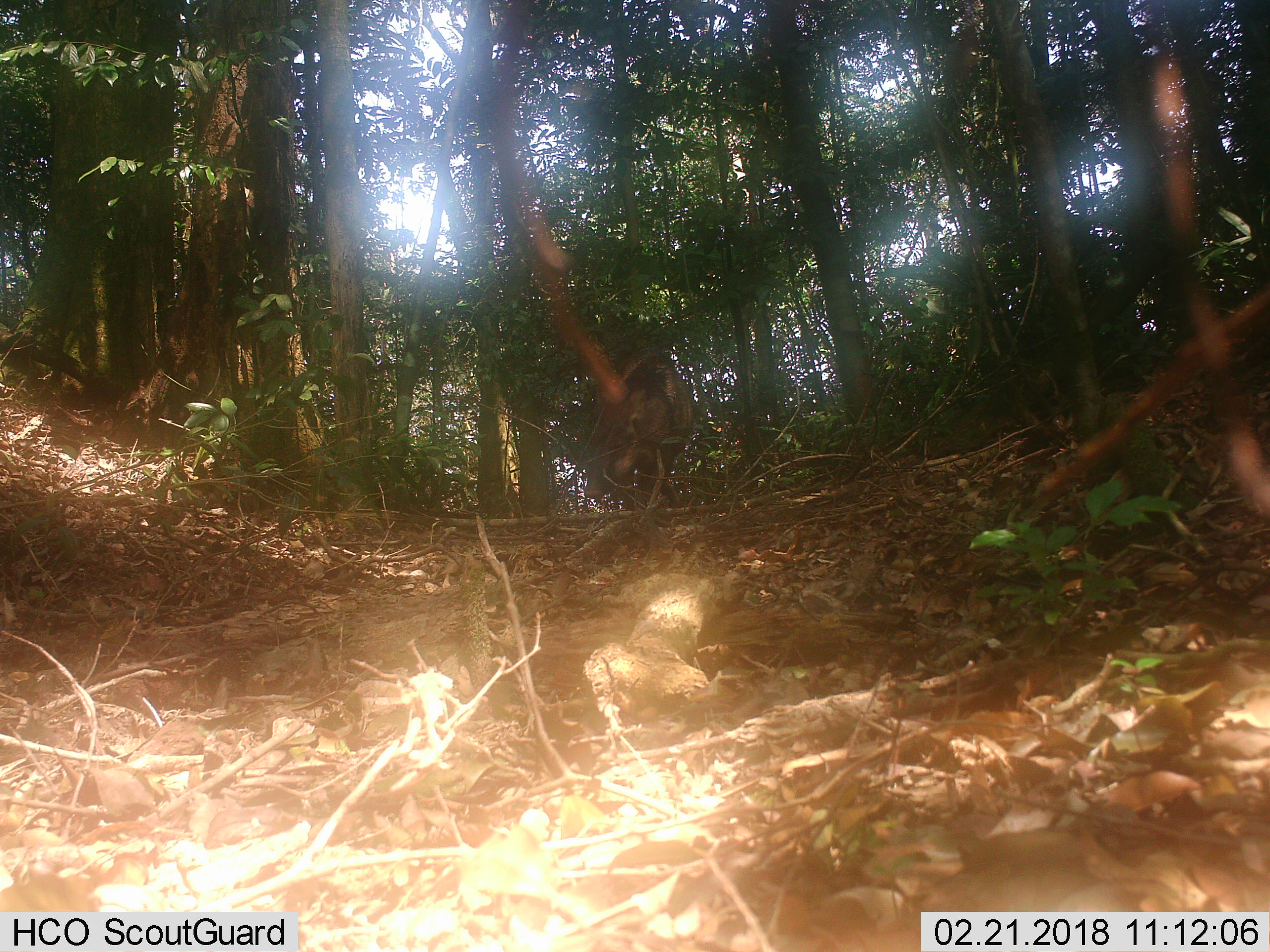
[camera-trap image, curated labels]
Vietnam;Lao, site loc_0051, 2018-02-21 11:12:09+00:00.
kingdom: Animalia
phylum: Chordata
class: Mammalia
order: Artiodactyla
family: Suidae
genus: Sus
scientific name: Sus scrofa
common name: eurasian wild pig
Eurasian wild pig (Sus scrofa). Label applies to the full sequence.